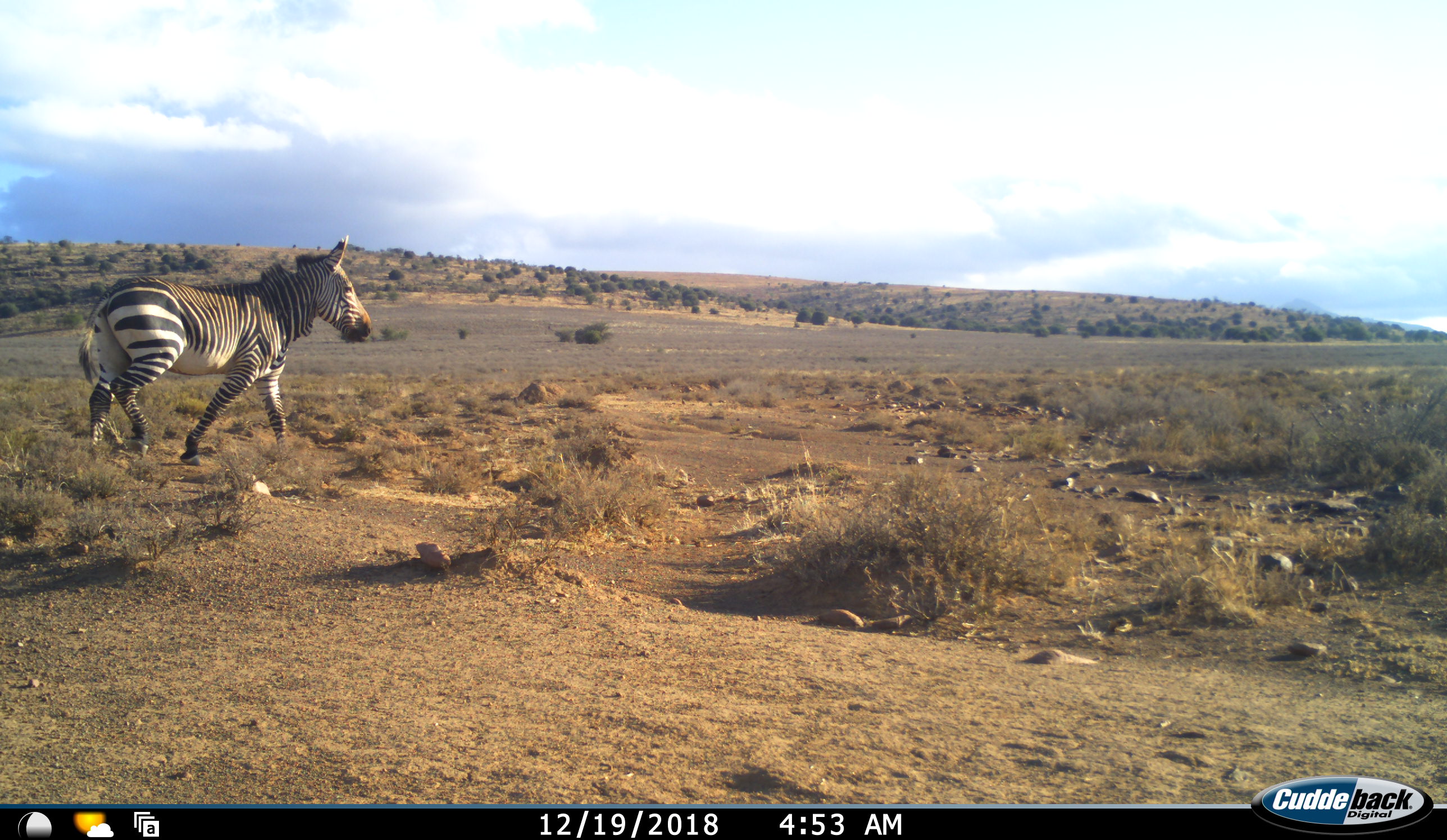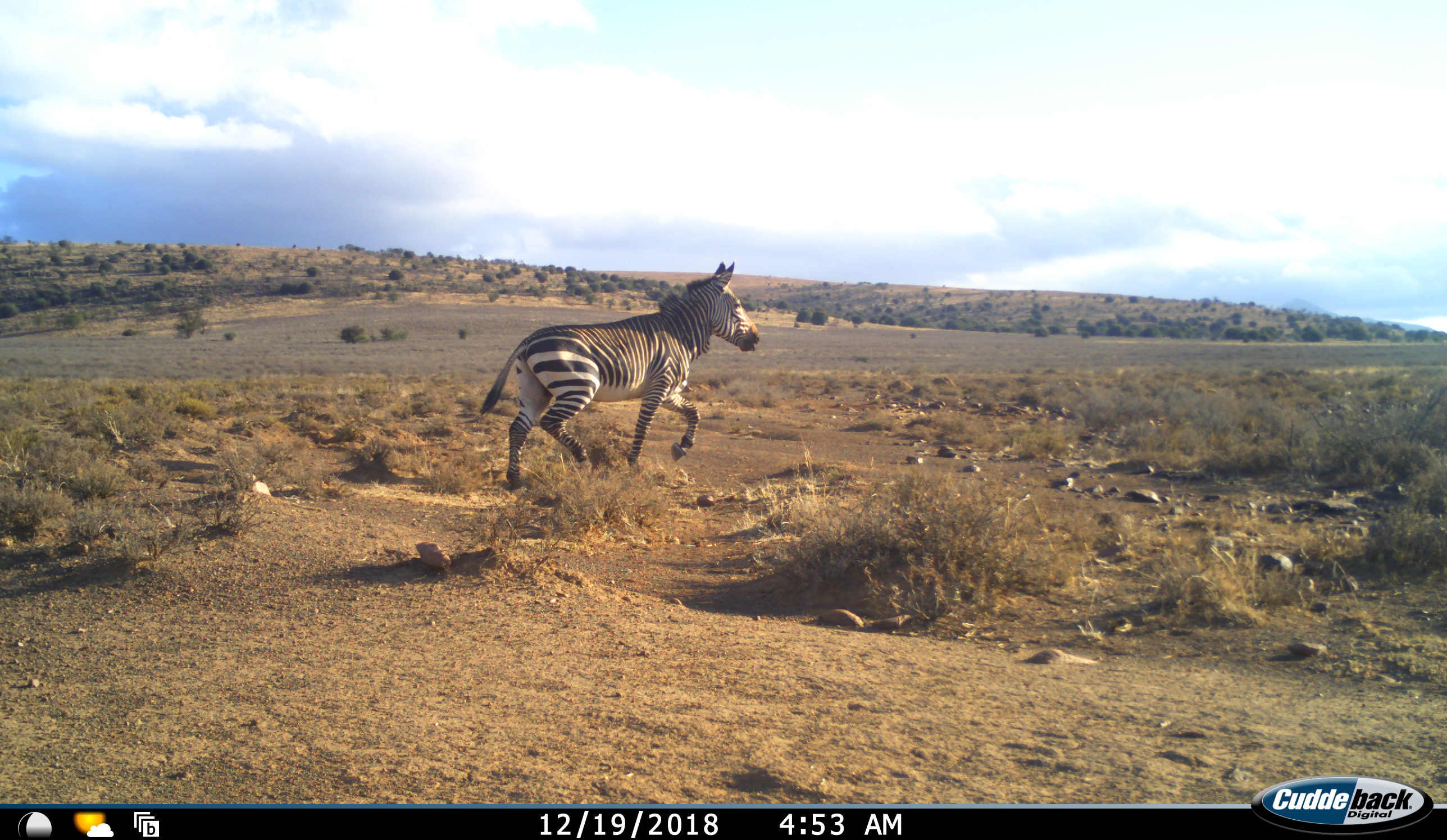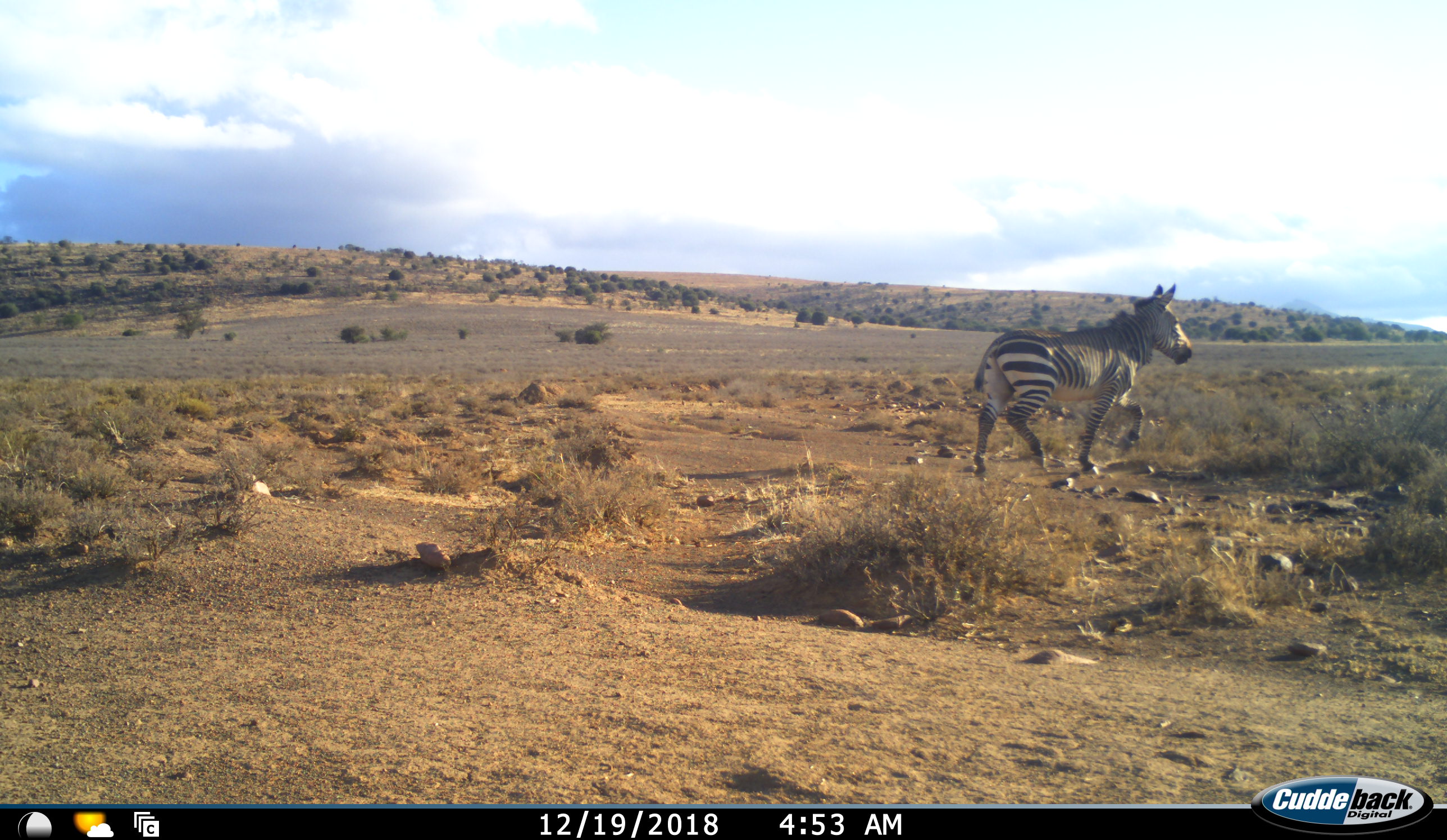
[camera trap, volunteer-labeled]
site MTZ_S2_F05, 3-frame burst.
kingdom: Animalia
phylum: Chordata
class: Mammalia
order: Perissodactyla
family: Equidae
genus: Equus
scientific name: Equus zebra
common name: mountain zebra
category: zebramountain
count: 1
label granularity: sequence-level